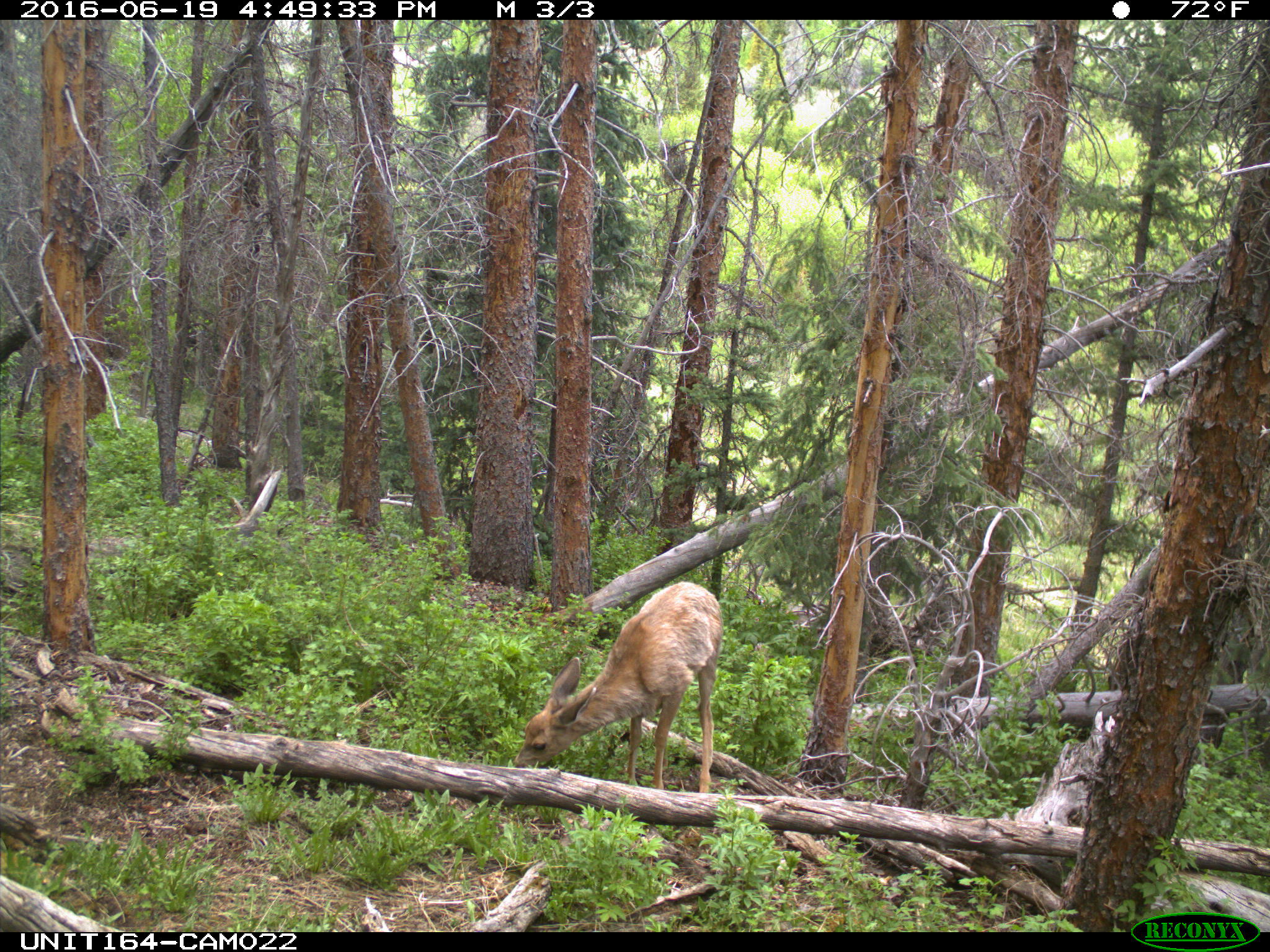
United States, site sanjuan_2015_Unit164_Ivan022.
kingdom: Animalia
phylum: Chordata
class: Mammalia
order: Artiodactyla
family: Cervidae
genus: Odocoileus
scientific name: Odocoileus hemionus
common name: mule deer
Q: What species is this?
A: Odocoileus hemionus (mule deer).